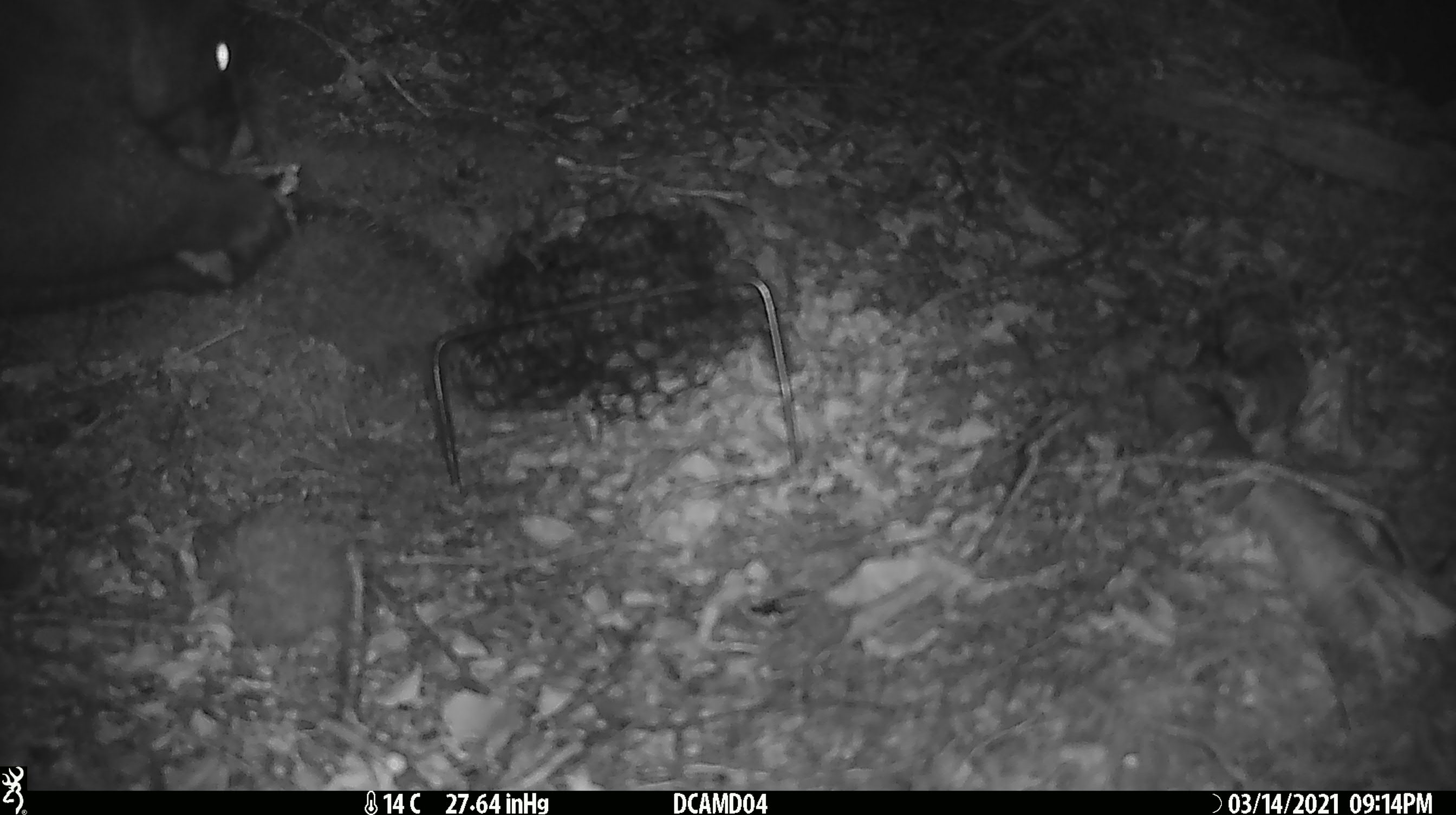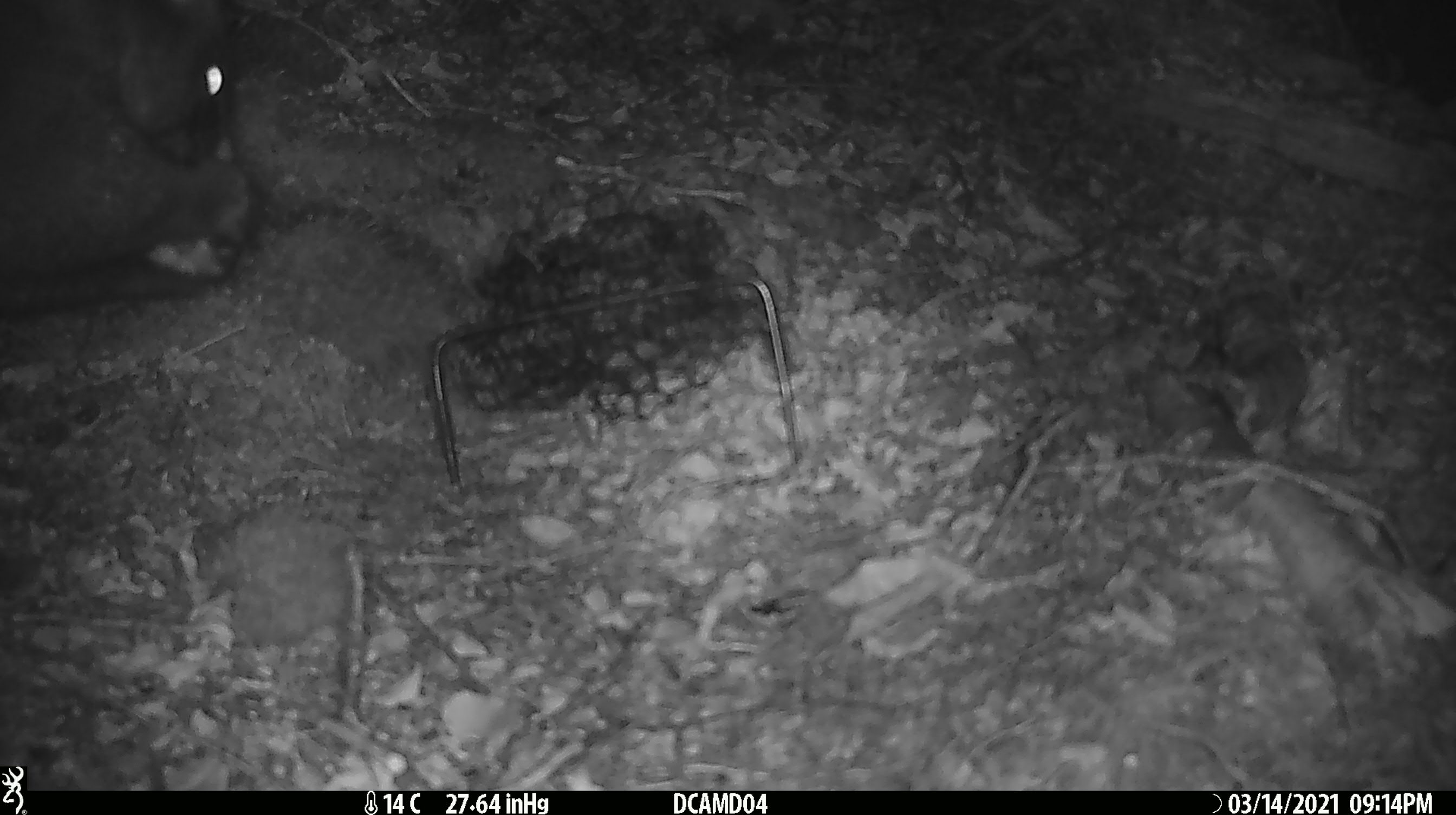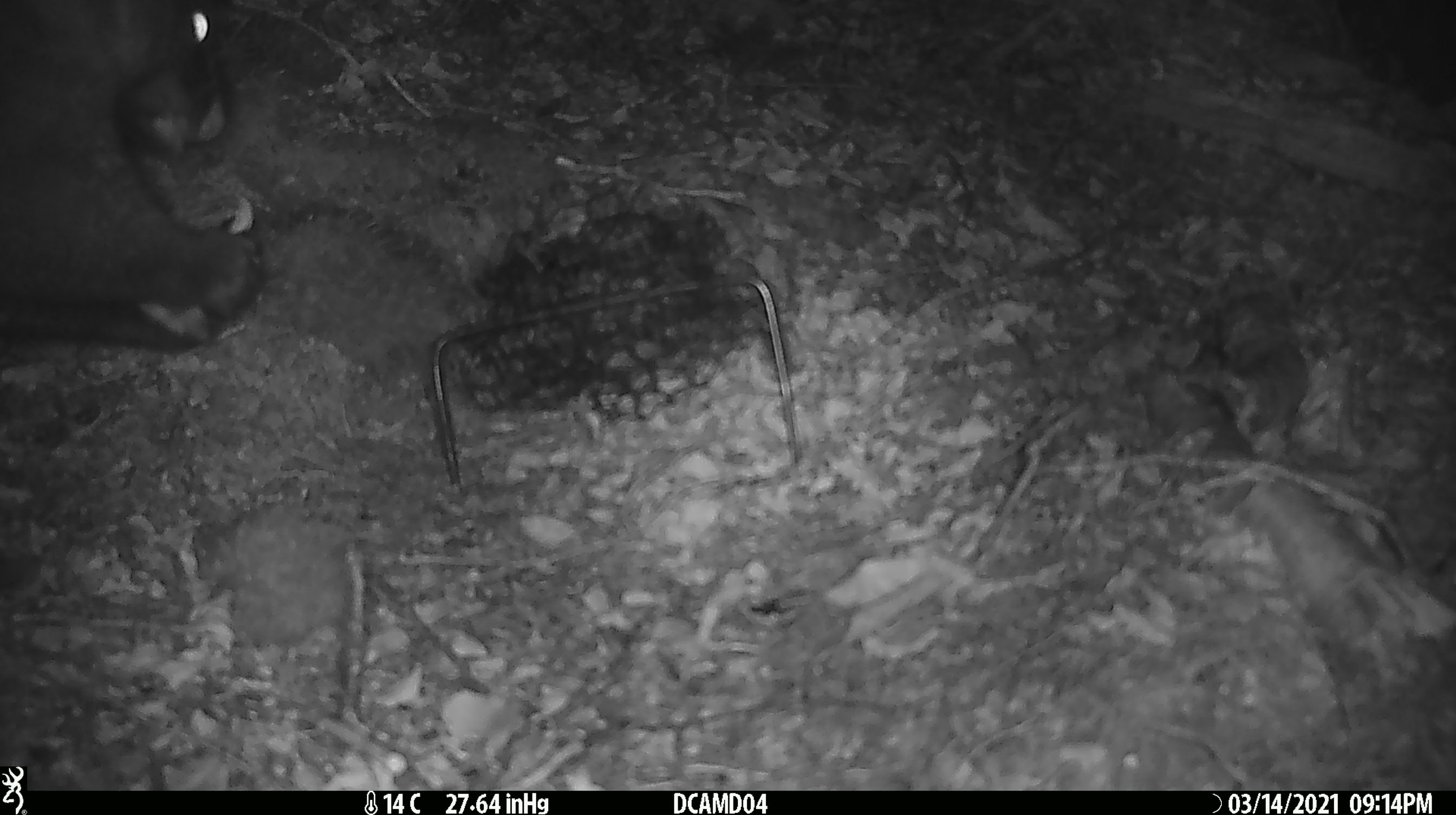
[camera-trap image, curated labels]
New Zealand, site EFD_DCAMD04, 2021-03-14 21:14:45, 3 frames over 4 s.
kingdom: Animalia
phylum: Chordata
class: Mammalia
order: Diprotodontia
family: Phalangeridae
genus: Trichosurus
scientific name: Trichosurus vulpecula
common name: common brushtail possum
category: possum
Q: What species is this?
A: Possum (common brushtail possum) (Trichosurus vulpecula).